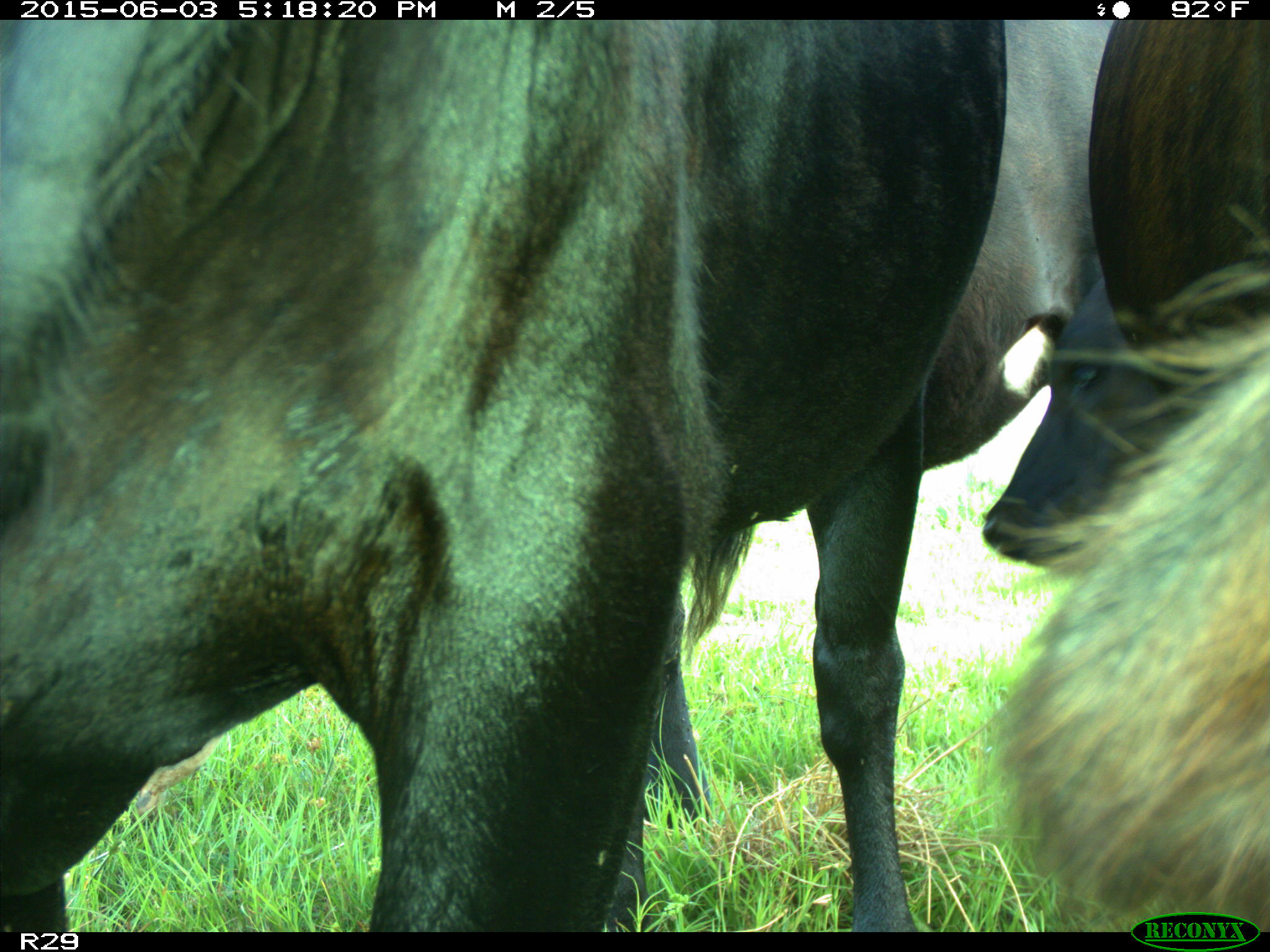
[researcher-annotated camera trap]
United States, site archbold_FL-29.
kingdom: Animalia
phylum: Chordata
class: Mammalia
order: Artiodactyla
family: Bovidae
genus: Bos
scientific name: Bos taurus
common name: domestic cow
Bos taurus (domestic cow).